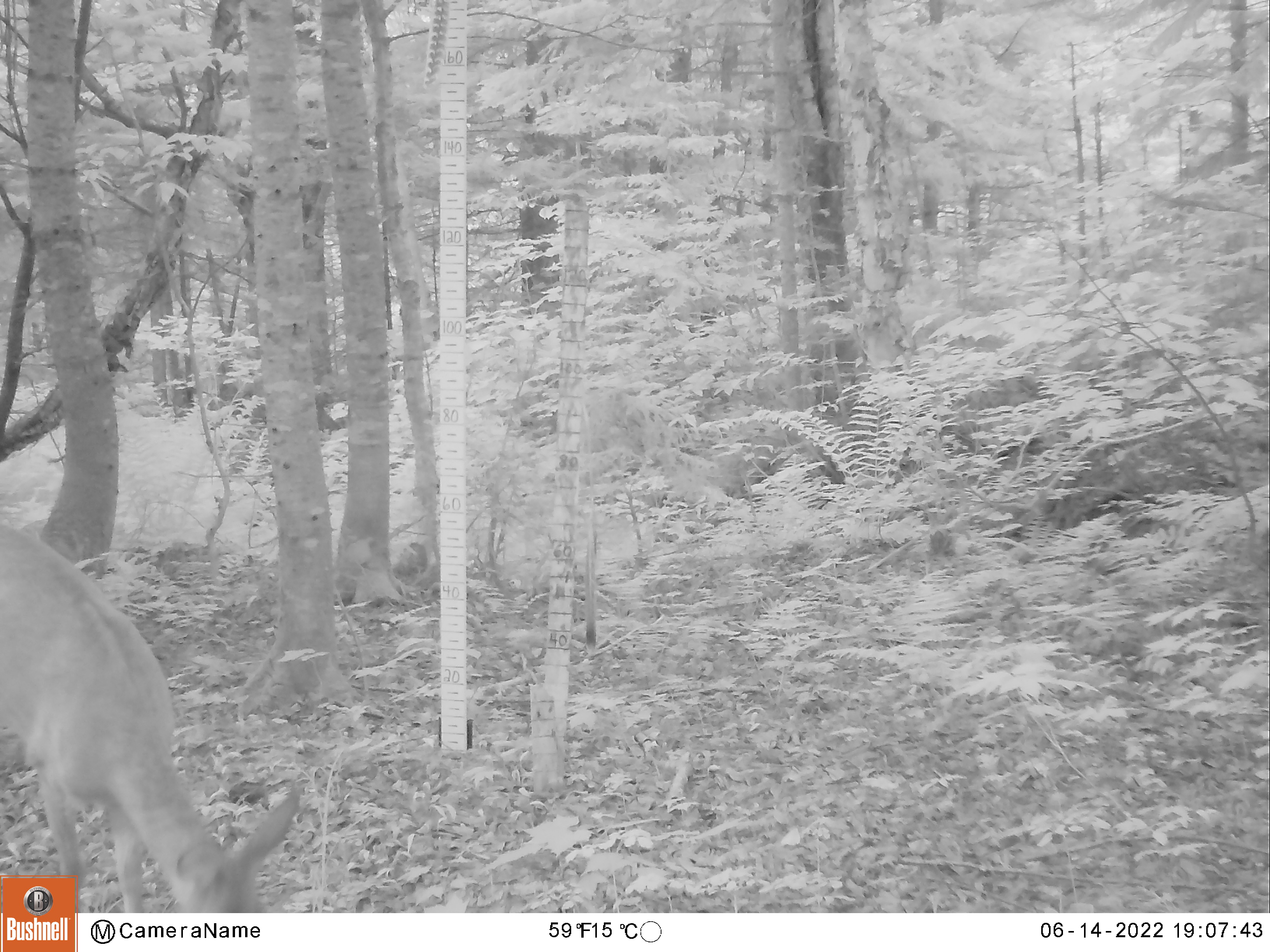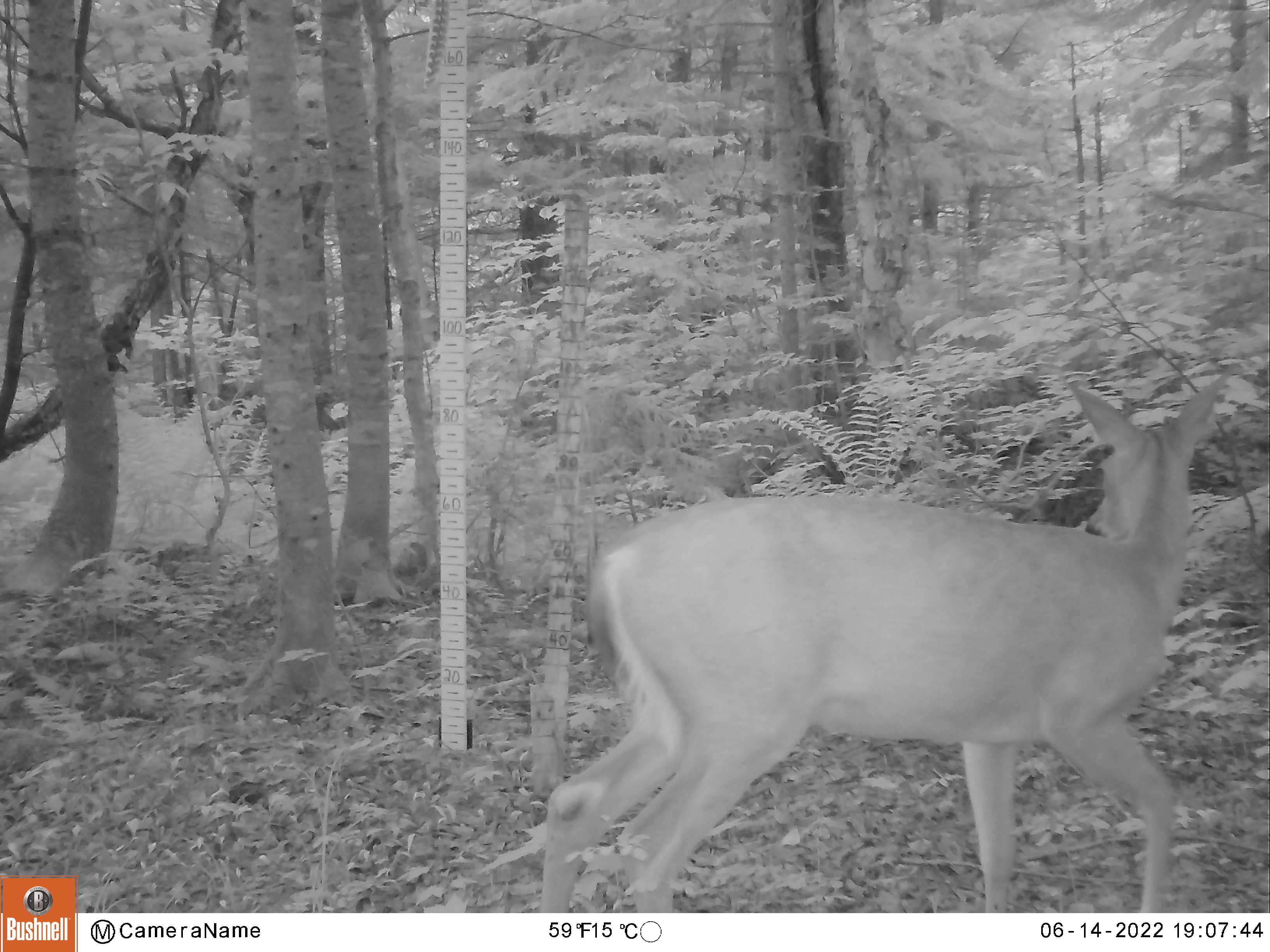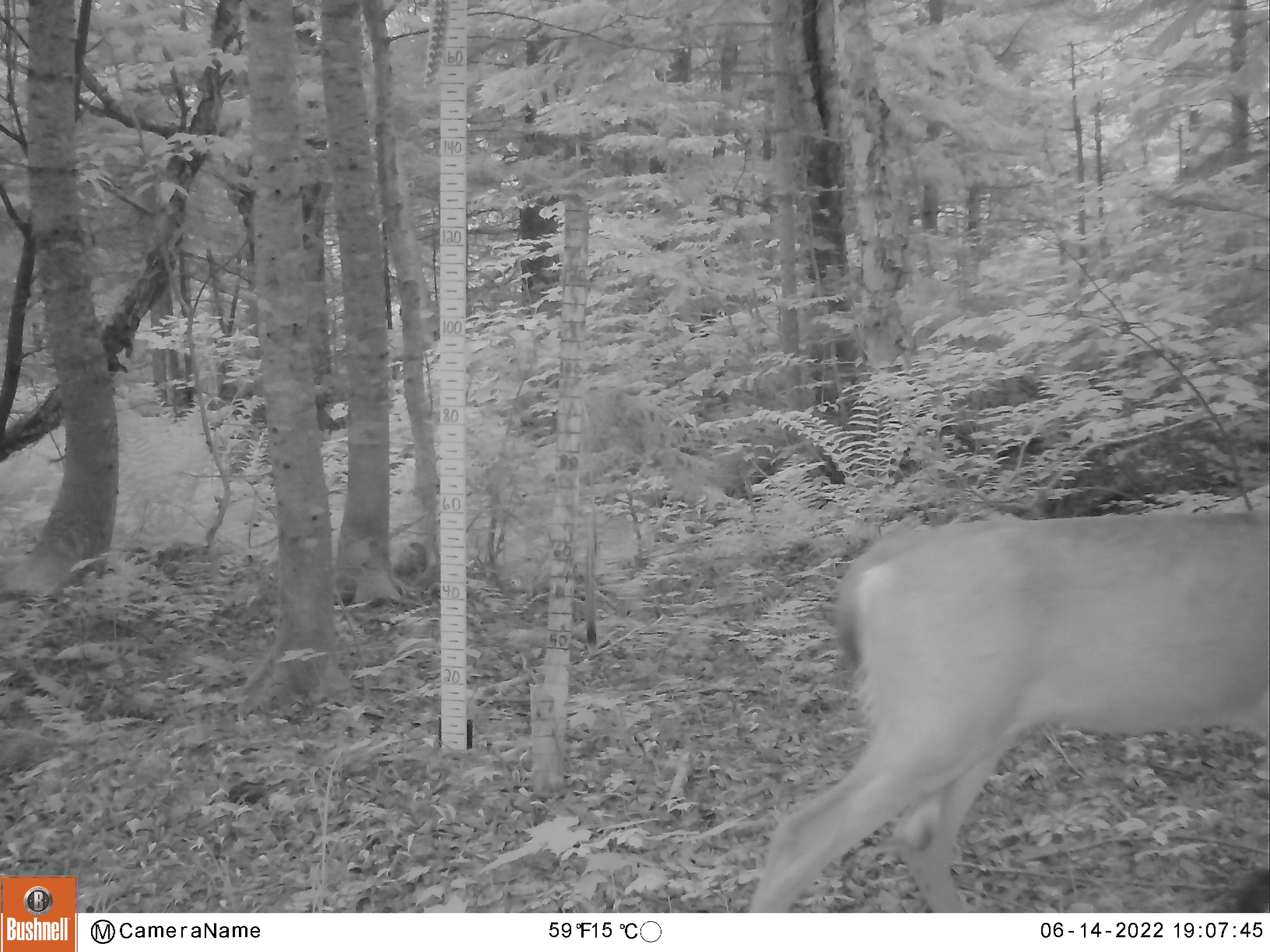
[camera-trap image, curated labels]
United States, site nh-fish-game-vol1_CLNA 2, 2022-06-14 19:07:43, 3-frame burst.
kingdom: Animalia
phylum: Chordata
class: Mammalia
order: Artiodactyla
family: Cervidae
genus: Odocoileus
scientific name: Odocoileus virginianus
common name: white-tailed deer